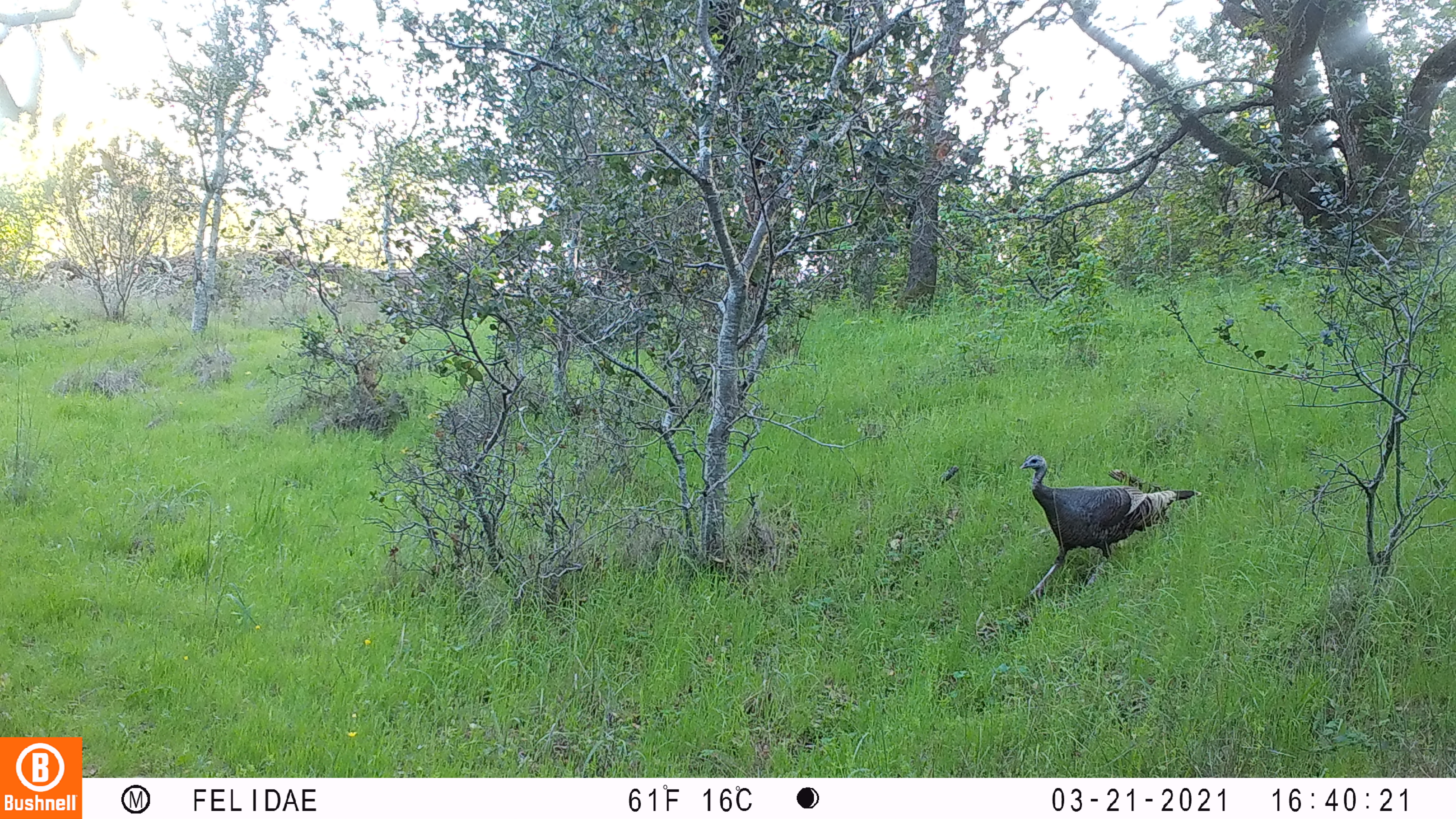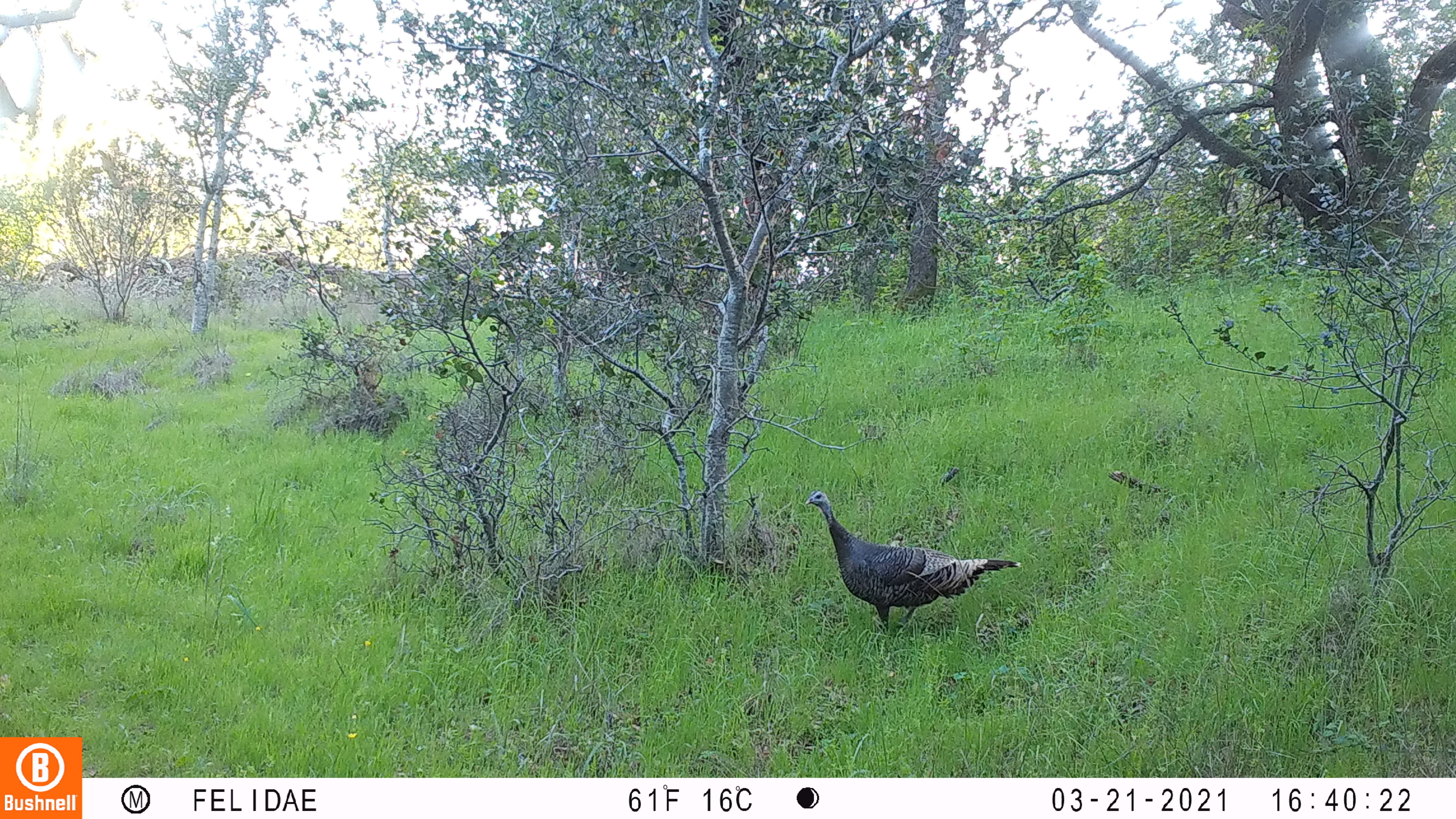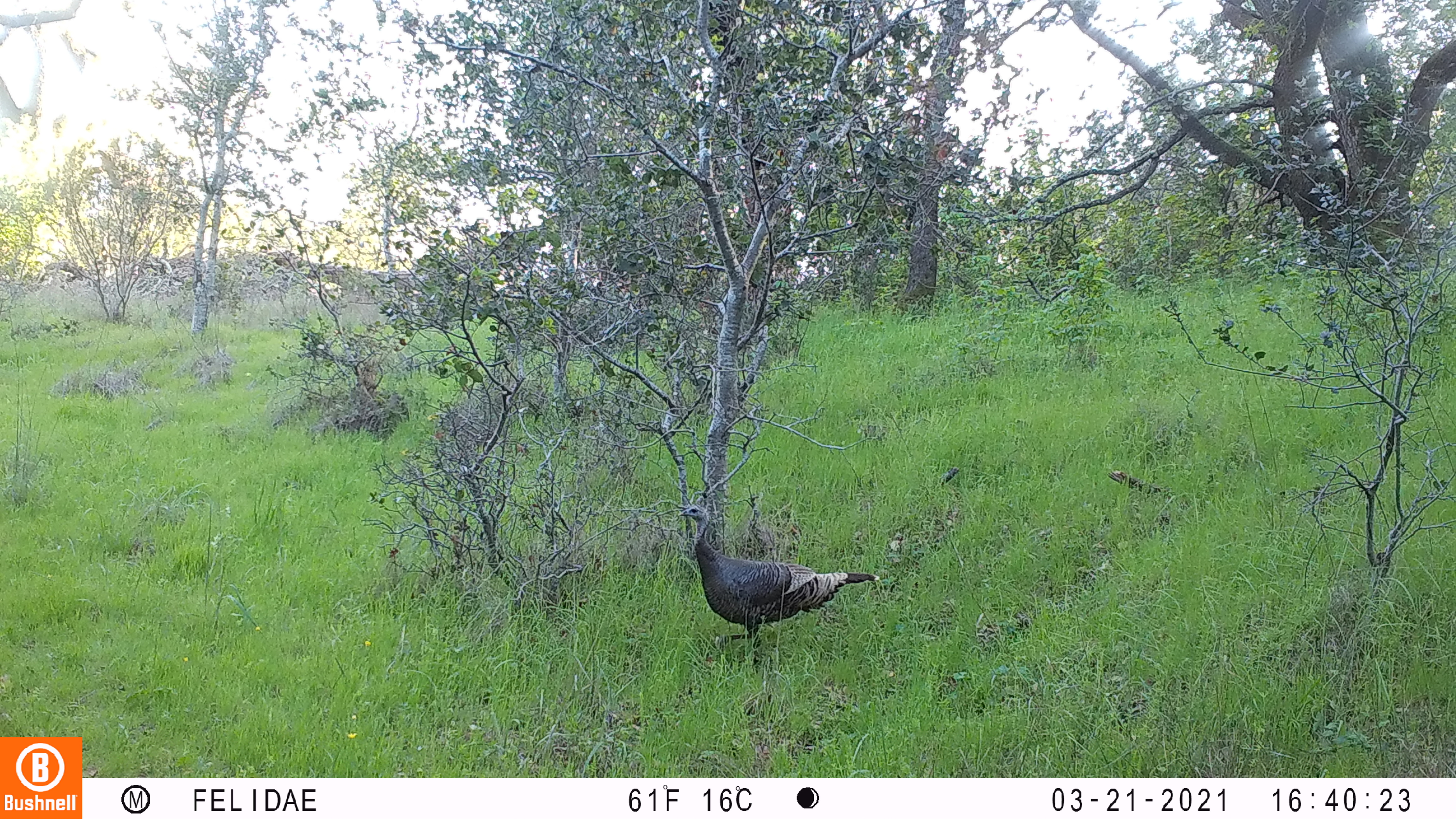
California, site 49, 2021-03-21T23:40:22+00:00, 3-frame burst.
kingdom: Animalia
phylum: Chordata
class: Aves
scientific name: Aves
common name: bird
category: unknown bird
Unknown bird (bird) (Aves).